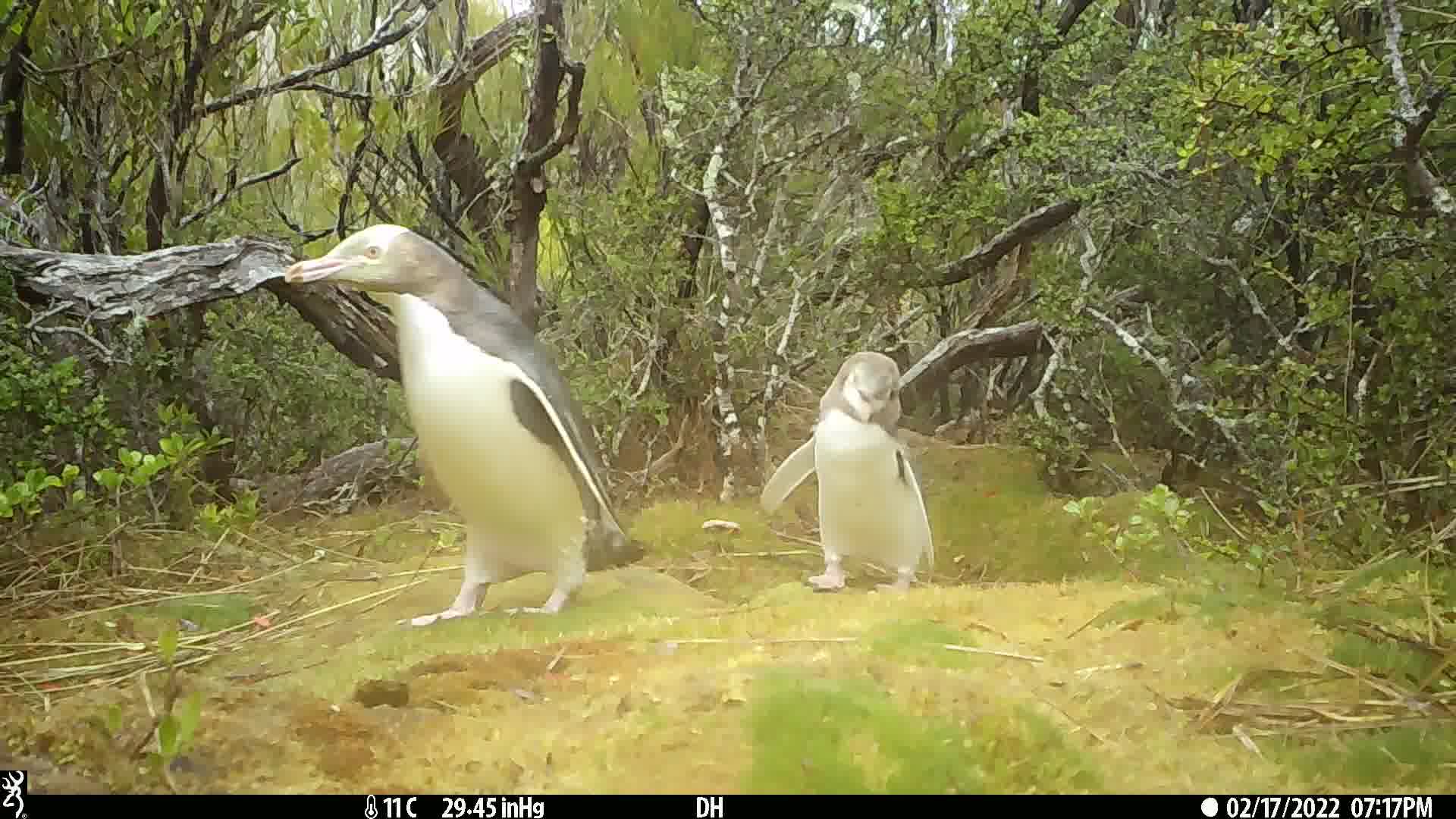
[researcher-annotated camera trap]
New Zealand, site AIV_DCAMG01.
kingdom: Animalia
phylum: Chordata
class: Aves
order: Sphenisciformes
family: Spheniscidae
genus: Megadyptes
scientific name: Megadyptes antipodes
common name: yellow-eyed penguin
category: yellow eyed penguin